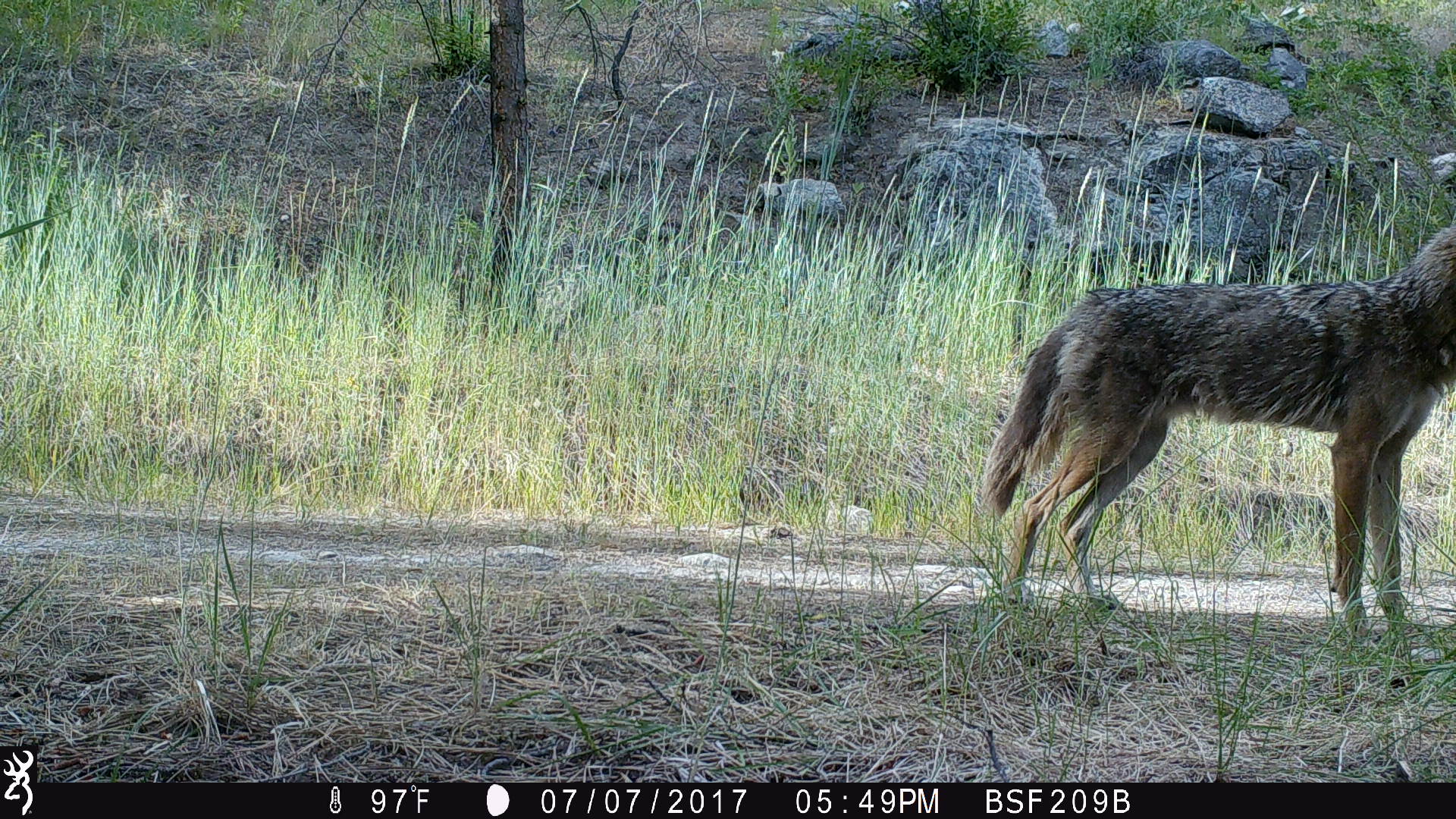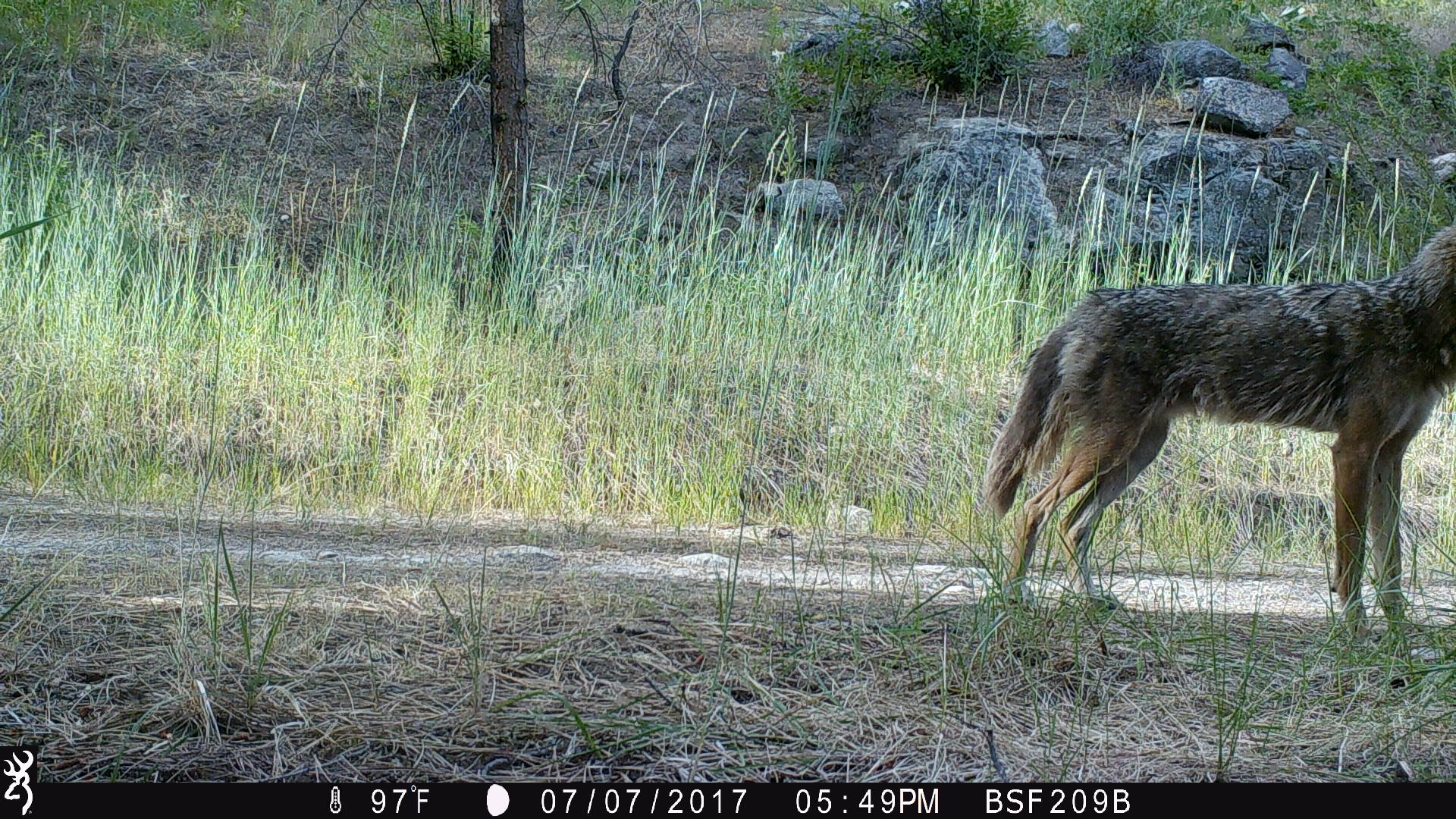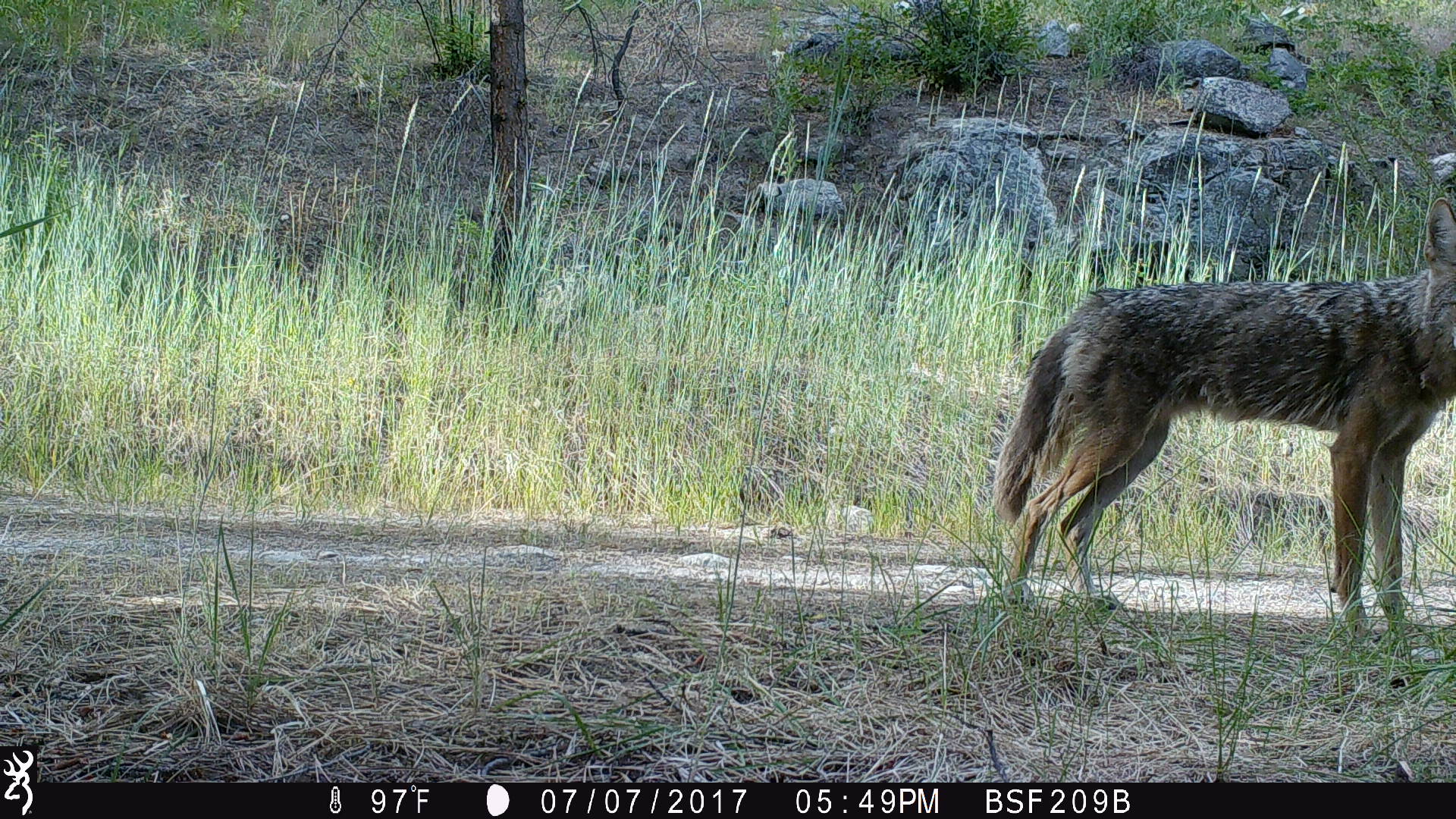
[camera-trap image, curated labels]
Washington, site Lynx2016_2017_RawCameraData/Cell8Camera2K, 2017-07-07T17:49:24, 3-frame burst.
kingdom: Animalia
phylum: Chordata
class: Mammalia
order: Carnivora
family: Canidae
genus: Canis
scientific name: Canis latrans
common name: coyote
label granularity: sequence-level